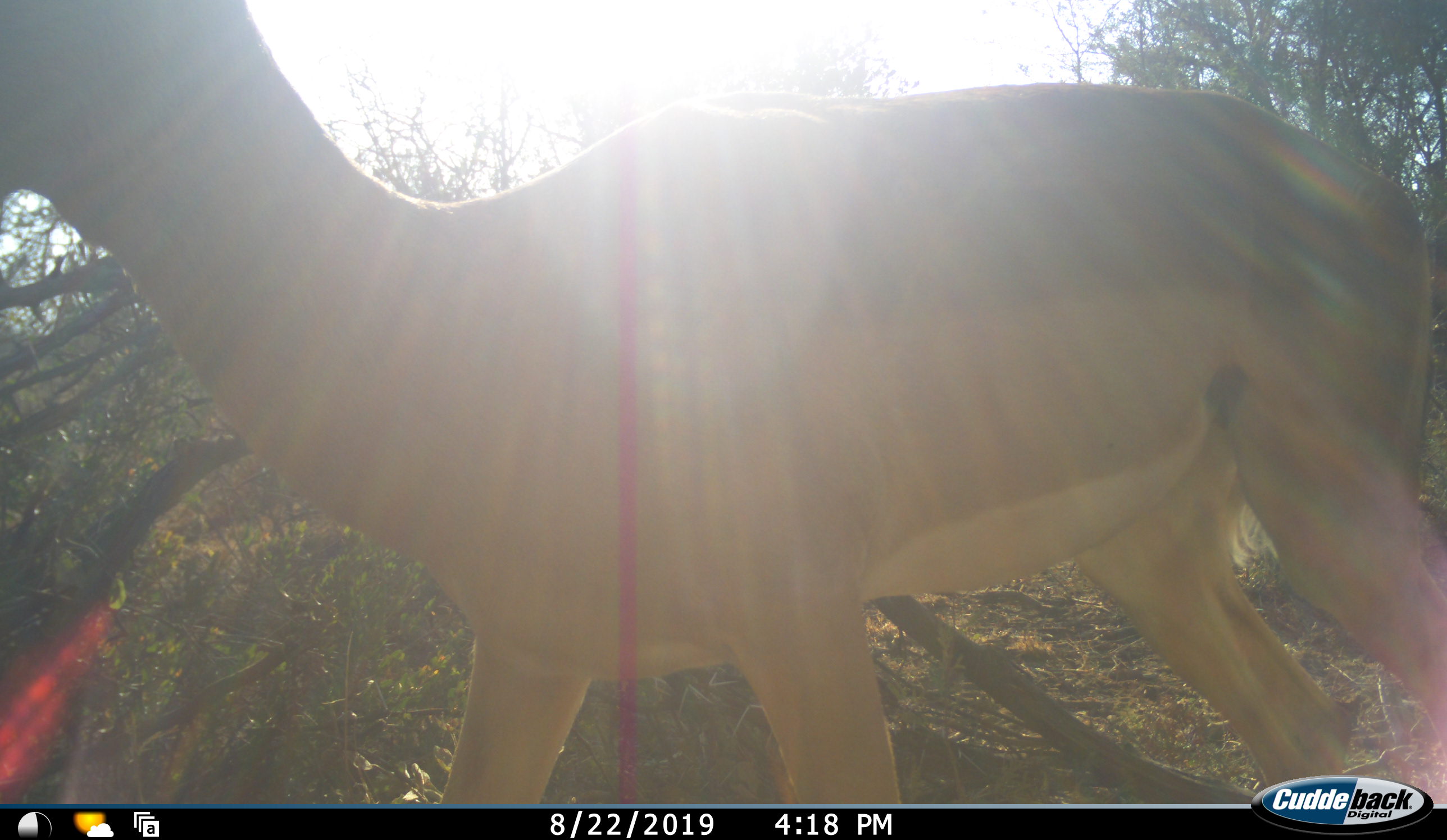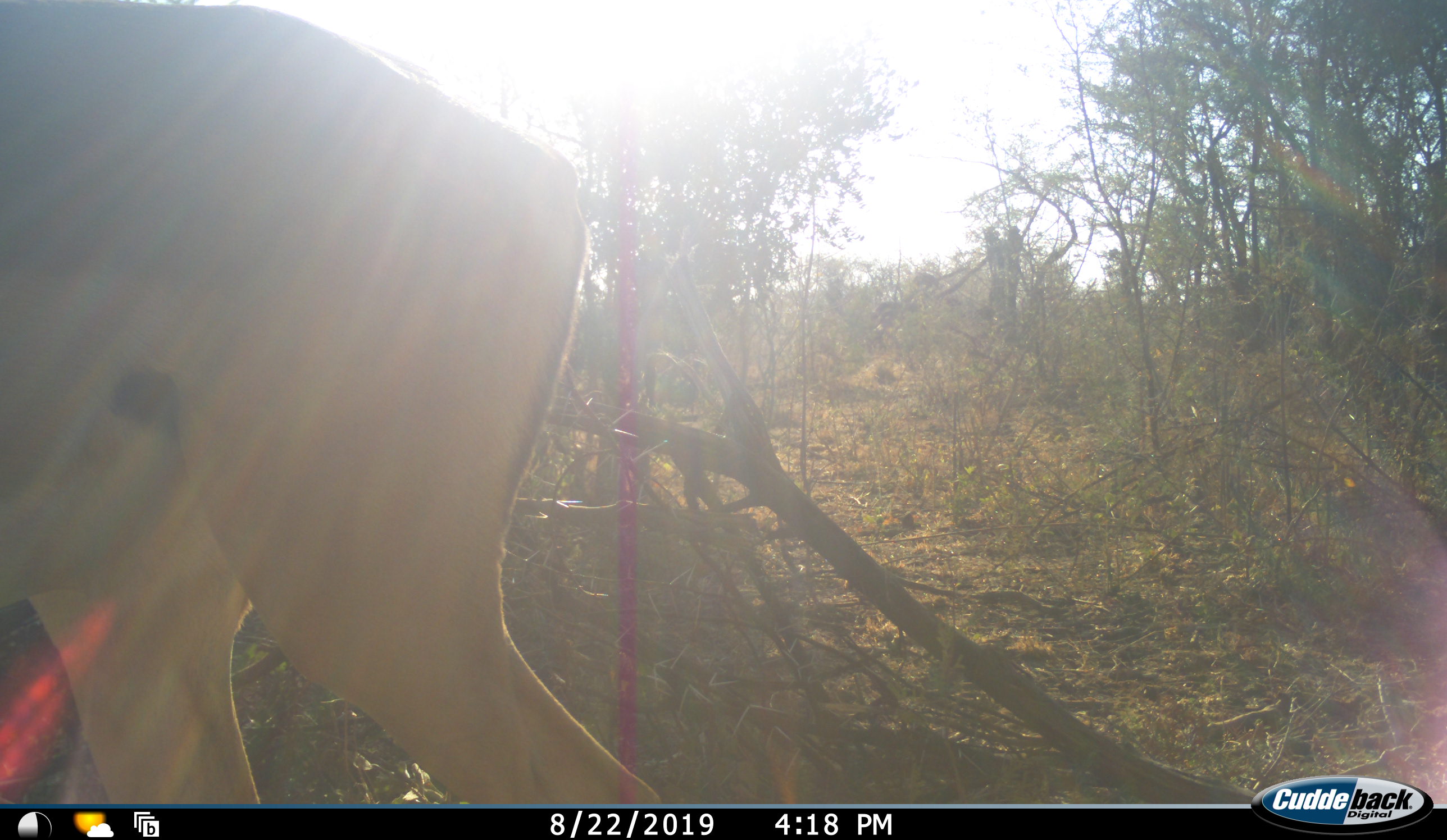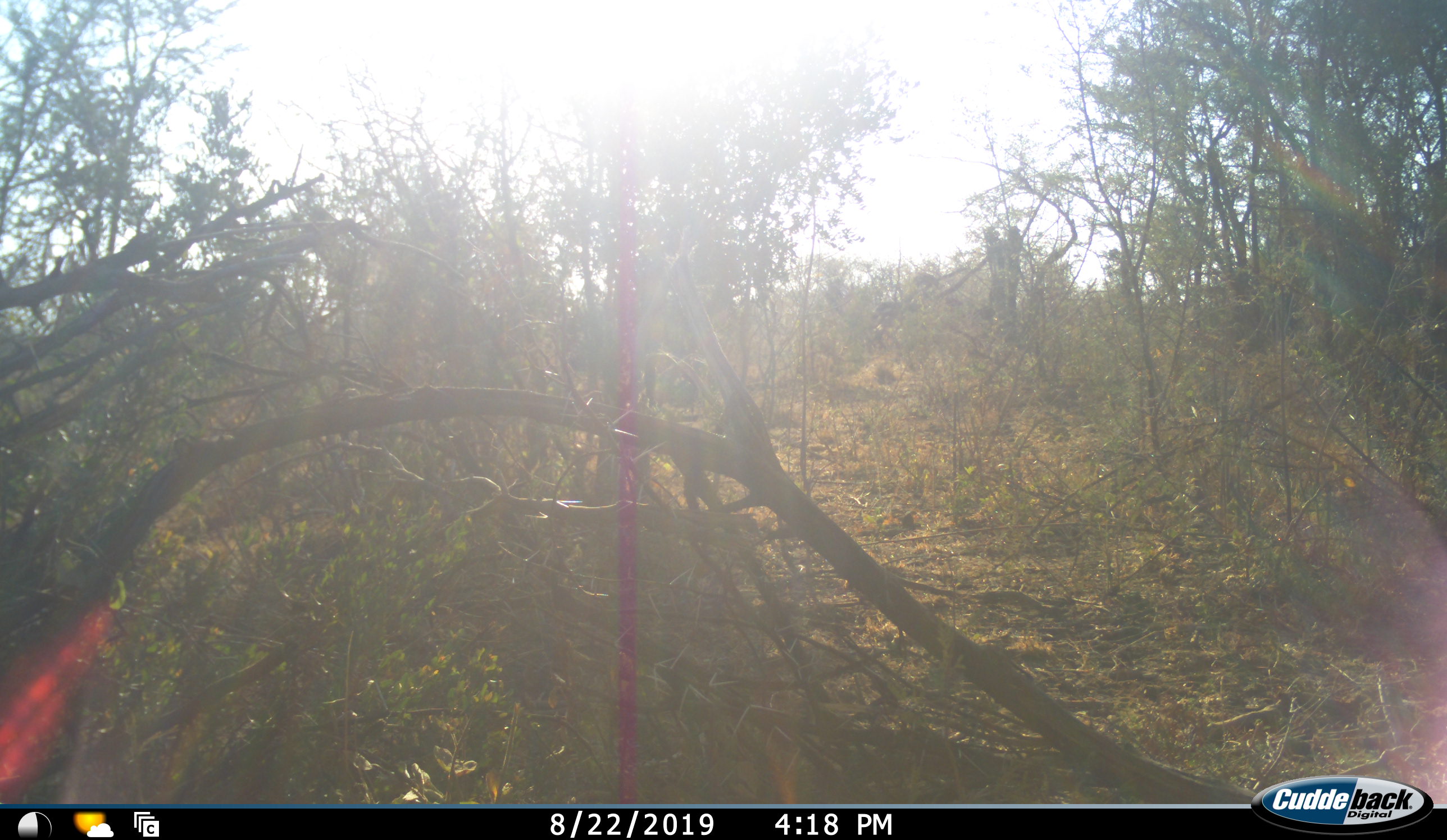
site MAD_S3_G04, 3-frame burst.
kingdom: Animalia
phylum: Chordata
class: Mammalia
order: Artiodactyla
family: Bovidae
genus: Aepyceros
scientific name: Aepyceros melampus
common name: impala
Impala (Aepyceros melampus), count 1. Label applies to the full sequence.